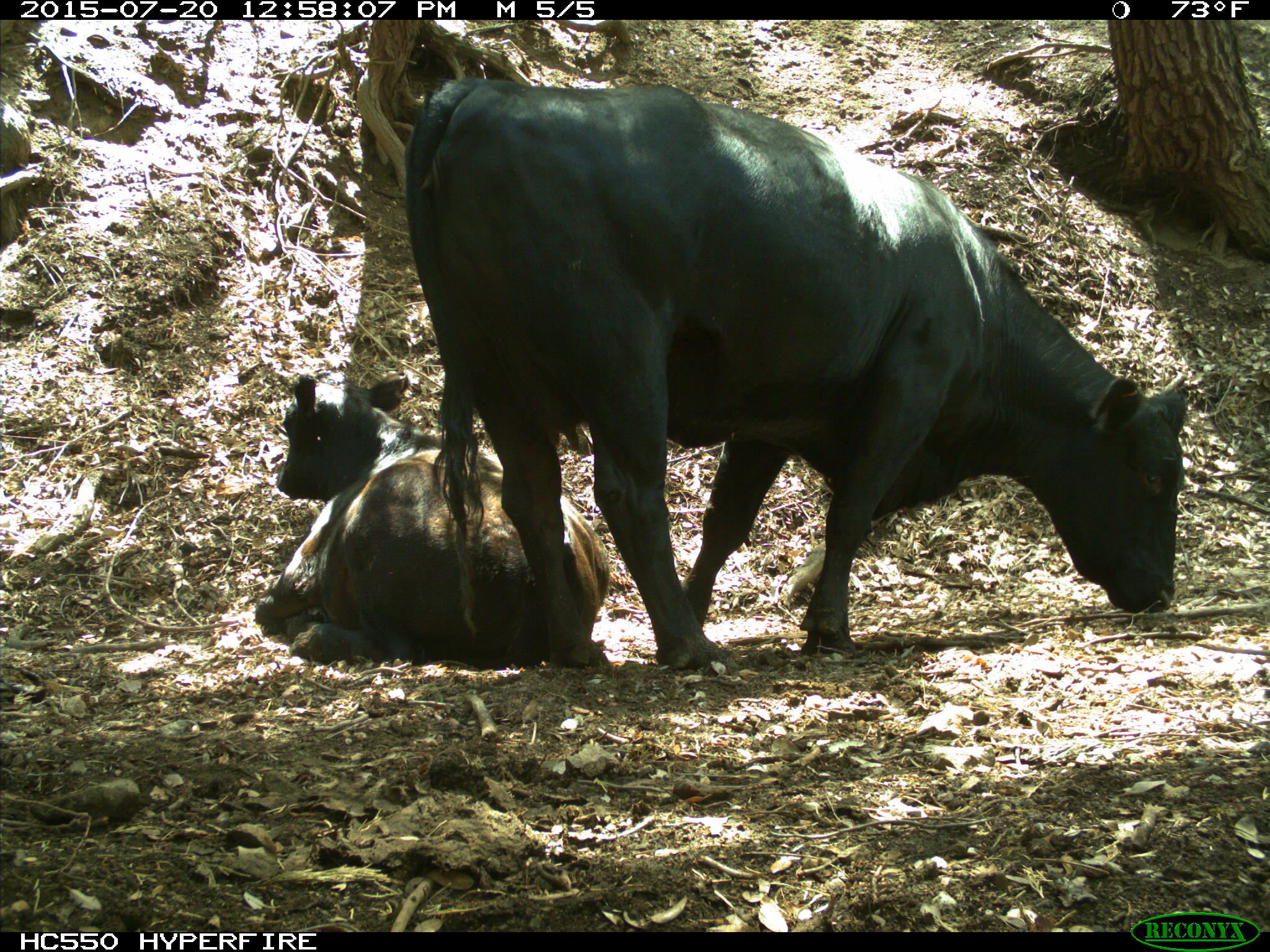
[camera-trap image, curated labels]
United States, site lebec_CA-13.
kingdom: Animalia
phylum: Chordata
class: Mammalia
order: Artiodactyla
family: Bovidae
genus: Bos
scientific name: Bos taurus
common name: domestic cow